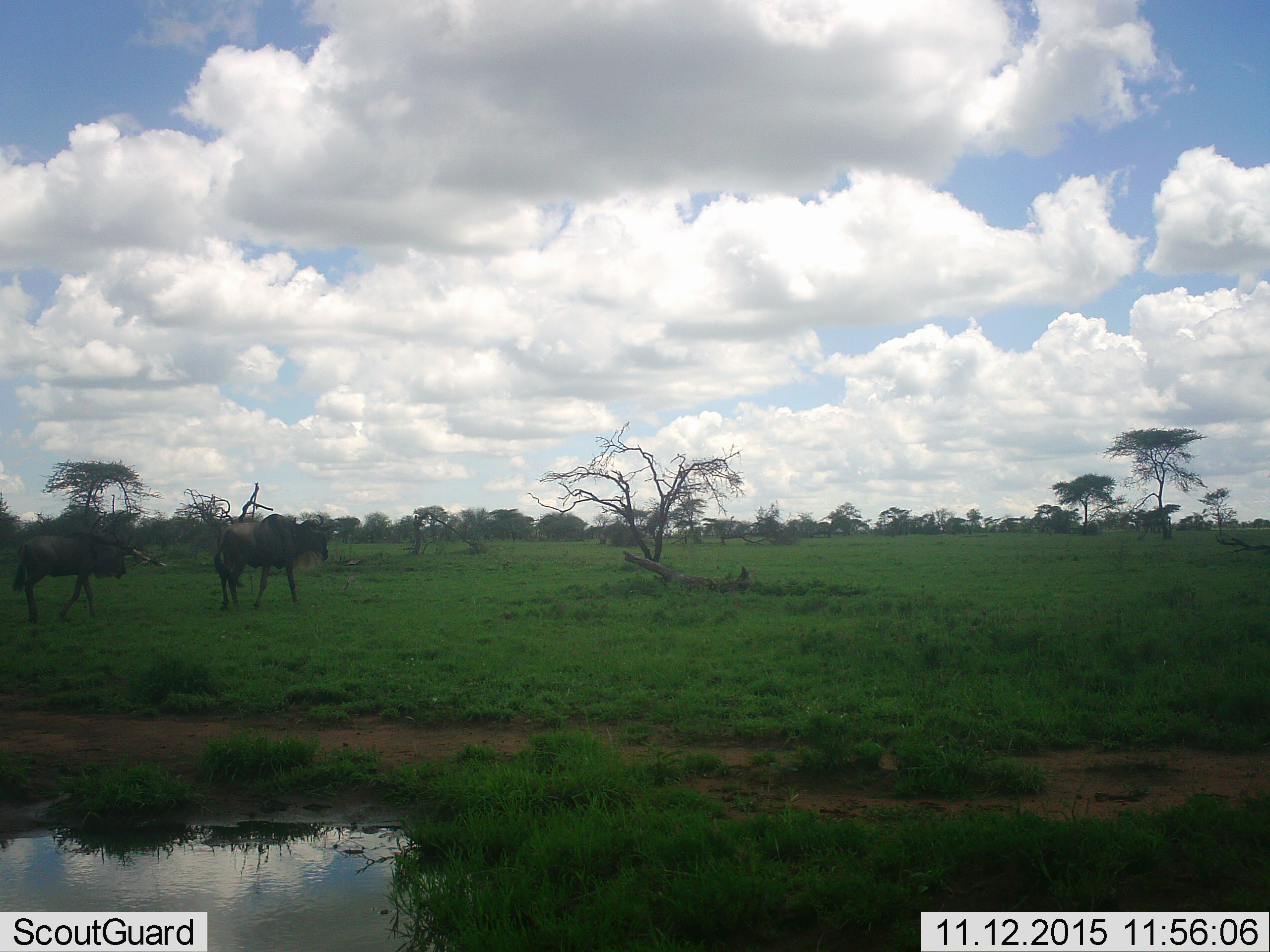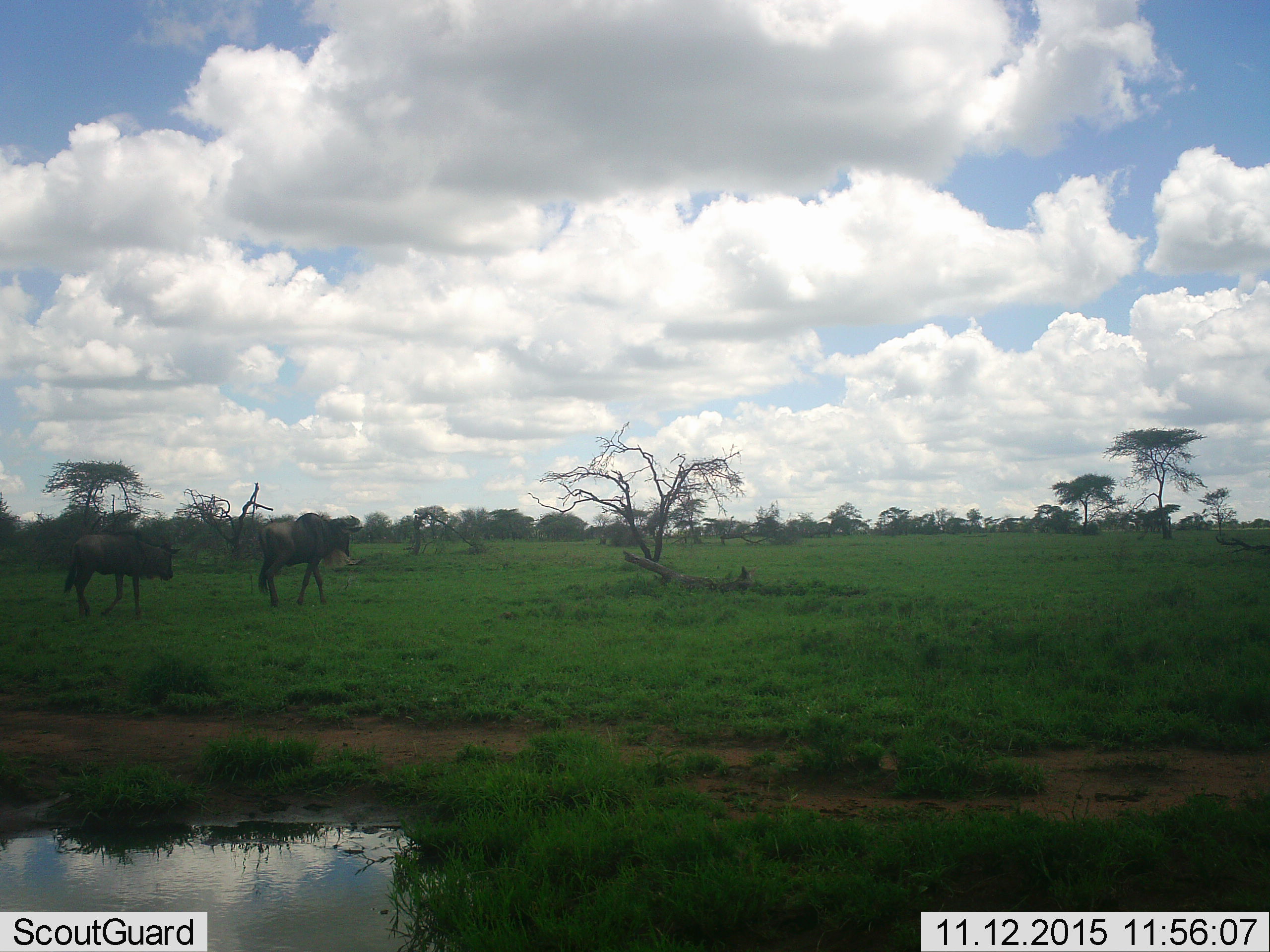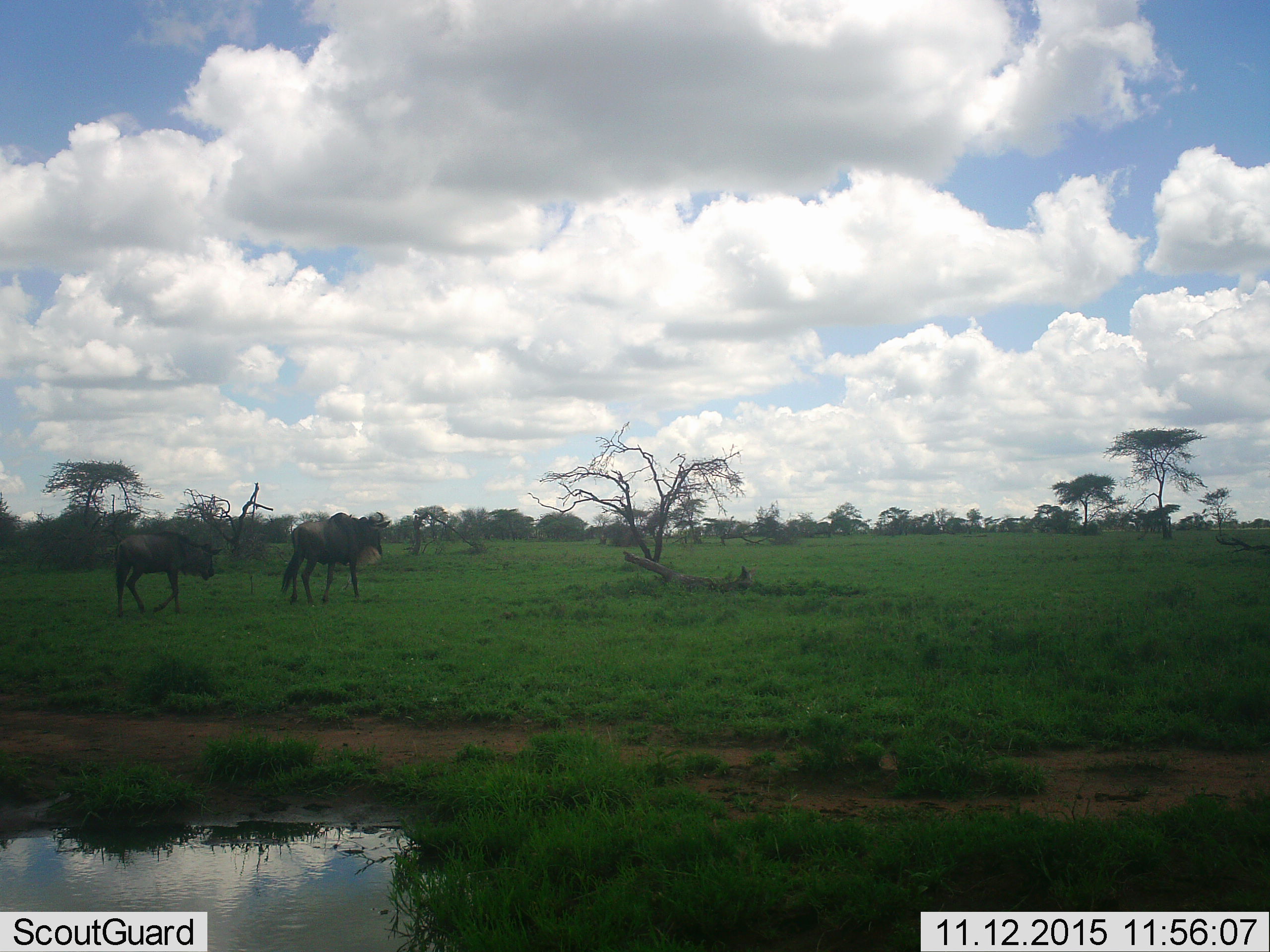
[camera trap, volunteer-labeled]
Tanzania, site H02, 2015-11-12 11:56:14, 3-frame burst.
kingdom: Animalia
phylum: Chordata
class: Mammalia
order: Artiodactyla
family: Bovidae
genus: Connochaetes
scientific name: Connochaetes taurinus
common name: blue wildebeest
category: wildebeest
Wildebeest (blue wildebeest) (Connochaetes taurinus), count 2. Behavior (volunteer vote fractions): standing 25%, resting 12%, moving 75%, interacting 0%. Young present (vote fraction): 12%. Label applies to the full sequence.